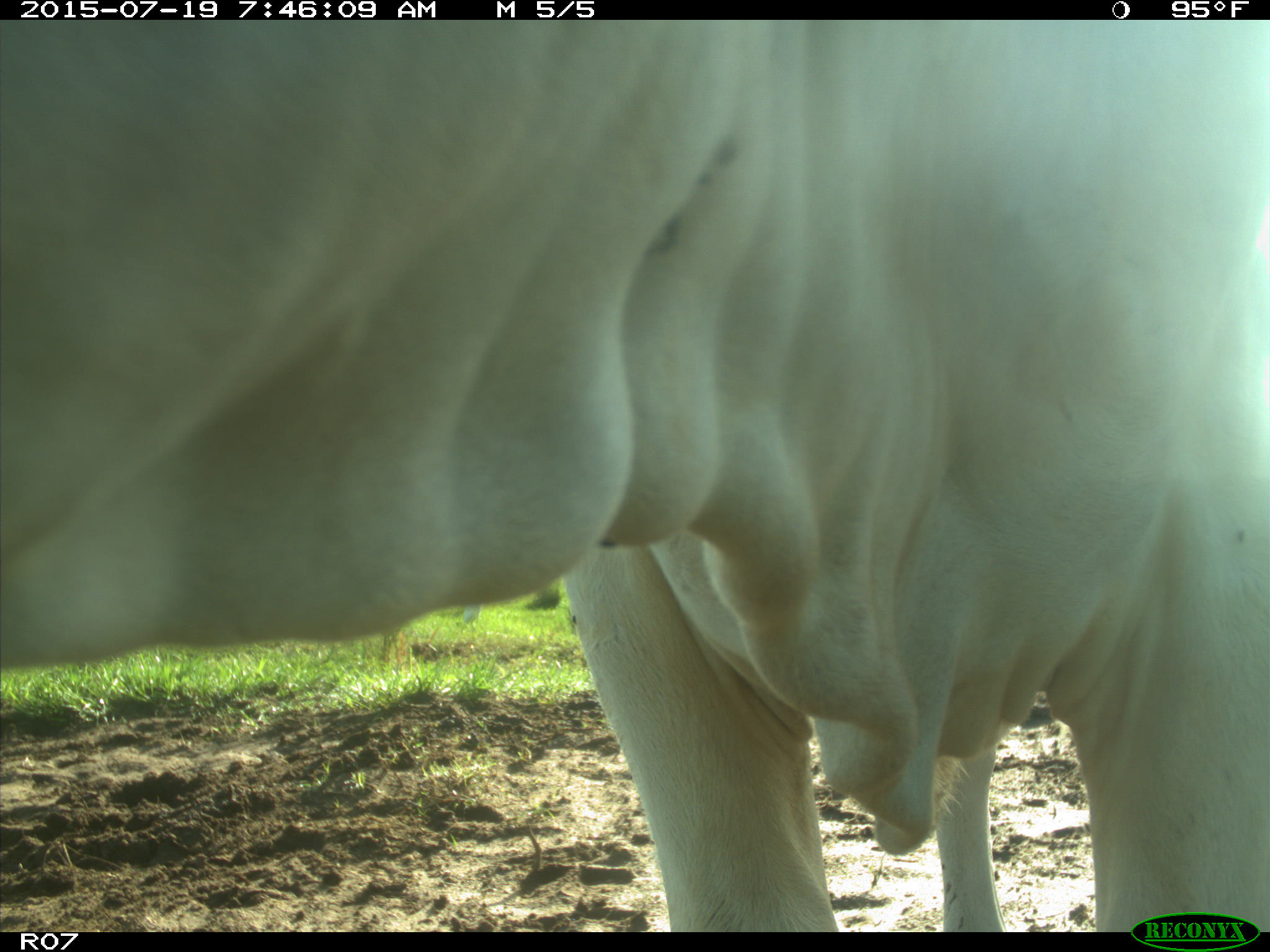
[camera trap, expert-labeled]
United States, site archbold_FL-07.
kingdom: Animalia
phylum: Chordata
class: Mammalia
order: Artiodactyla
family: Bovidae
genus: Bos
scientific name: Bos taurus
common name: domestic cow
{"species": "Bos taurus (domestic cow)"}